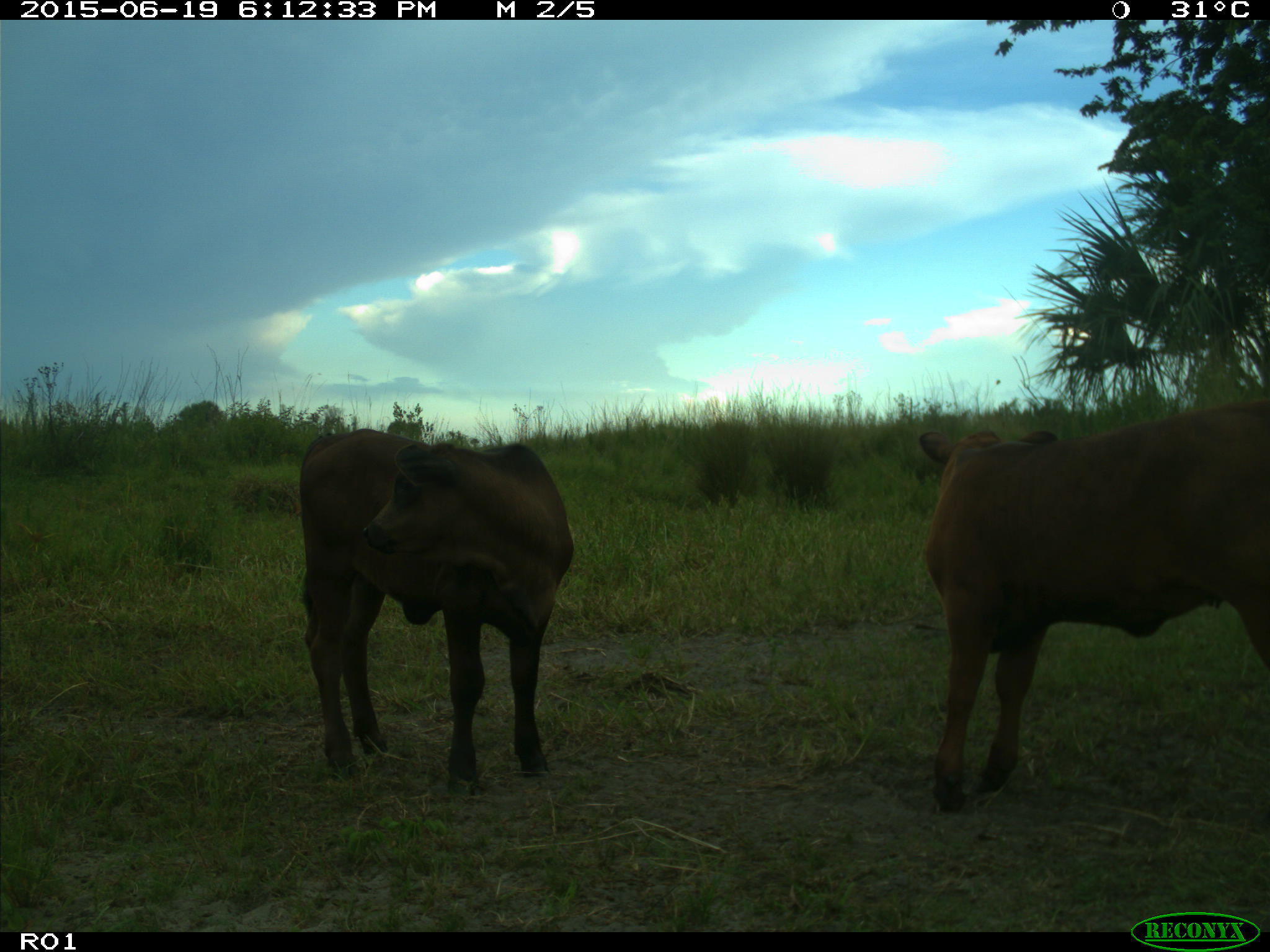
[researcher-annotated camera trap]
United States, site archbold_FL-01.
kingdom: Animalia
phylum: Chordata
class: Mammalia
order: Artiodactyla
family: Bovidae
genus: Bos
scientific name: Bos taurus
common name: domestic cow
Bos taurus (domestic cow).